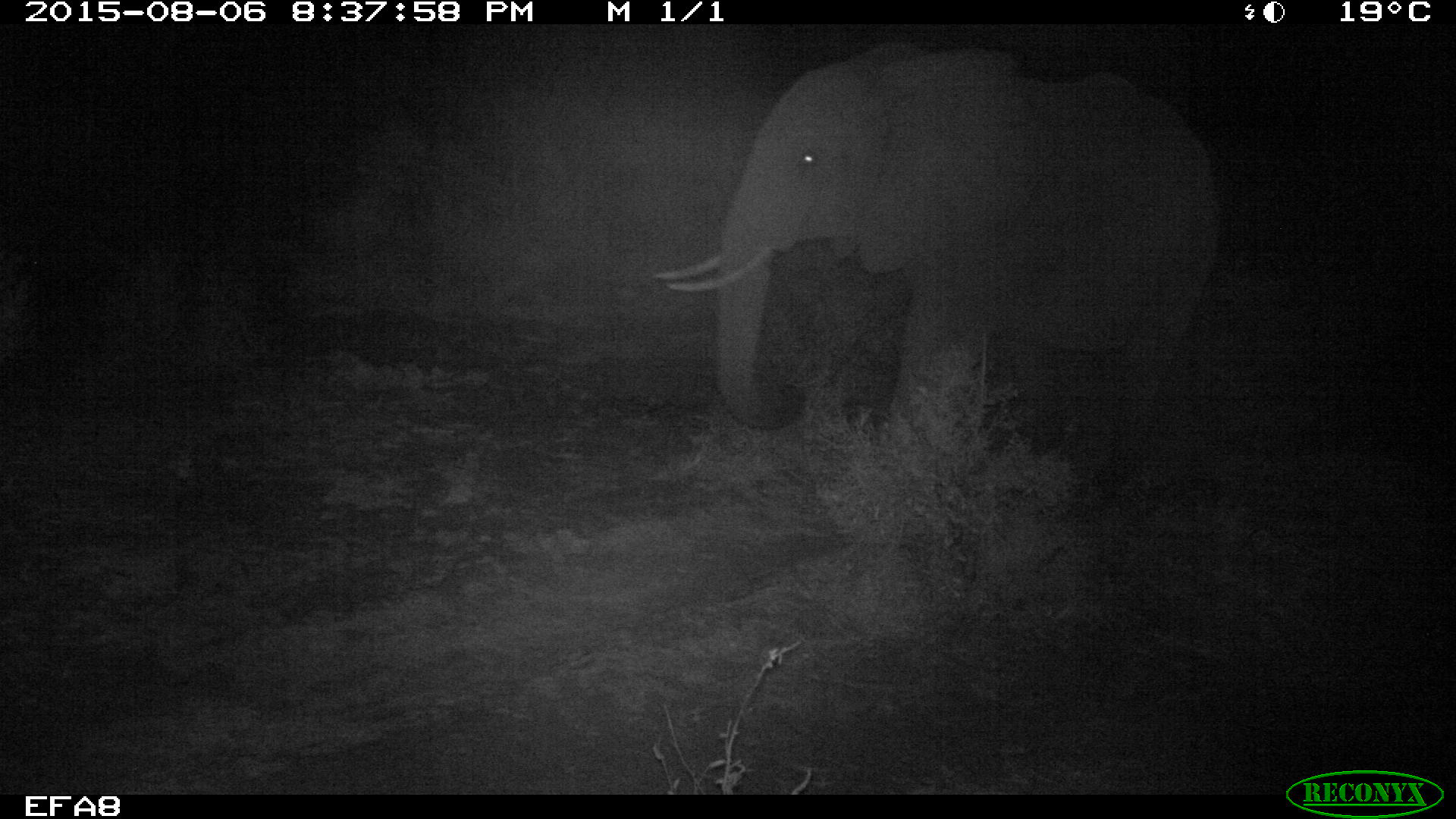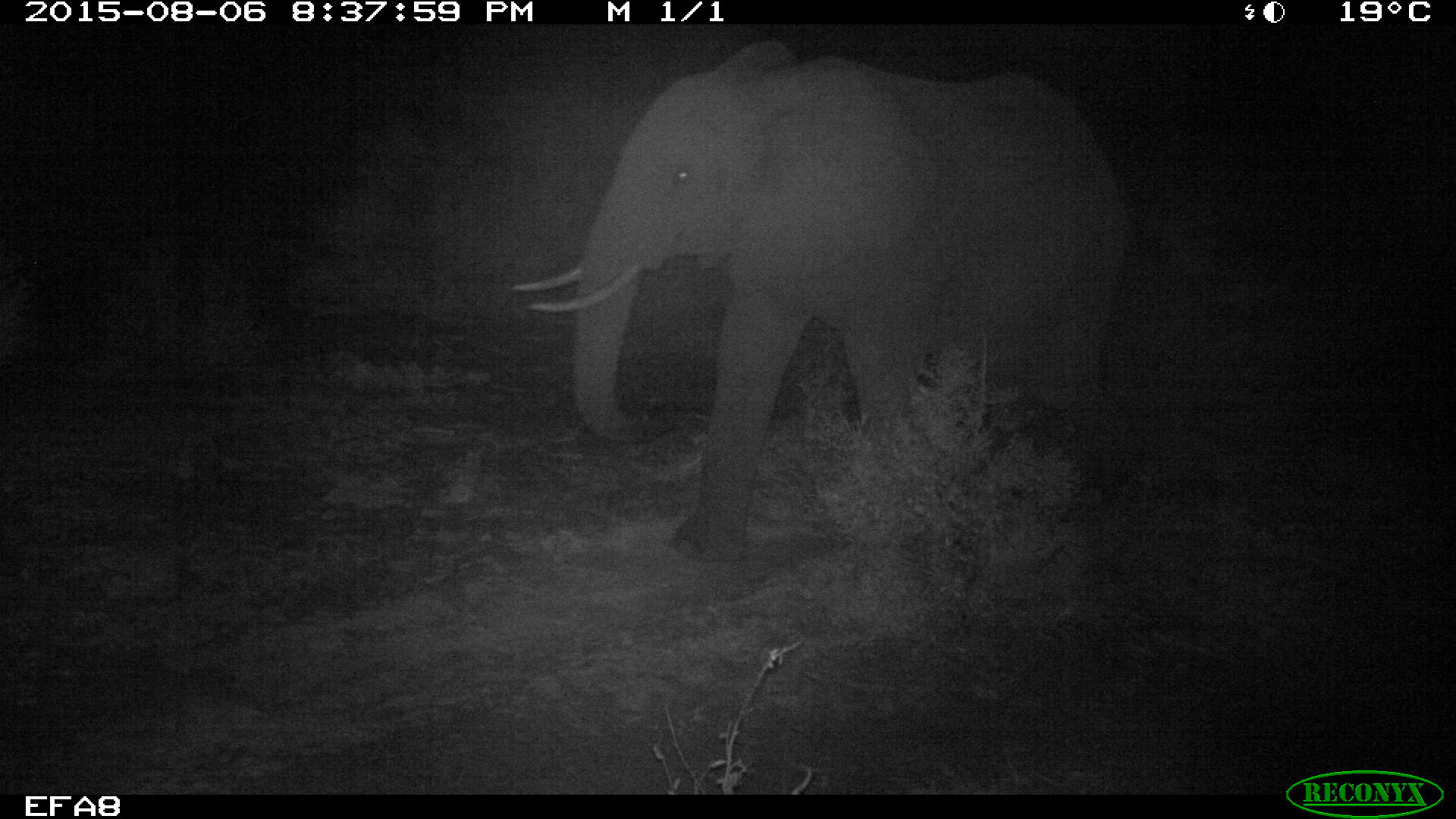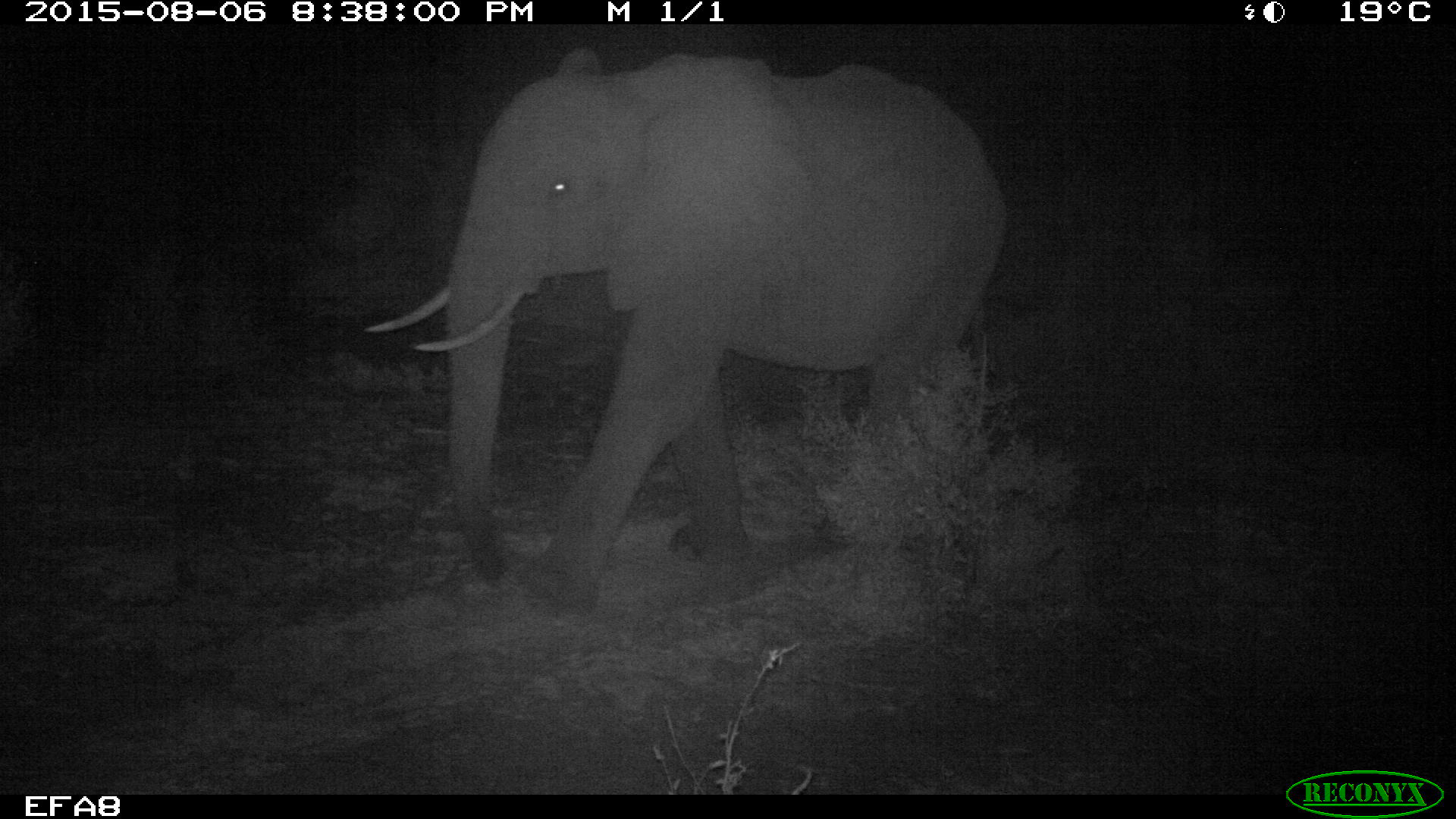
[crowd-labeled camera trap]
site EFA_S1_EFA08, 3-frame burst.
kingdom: Animalia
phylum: Chordata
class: Mammalia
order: Proboscidea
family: Elephantidae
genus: Loxodonta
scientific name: Loxodonta africana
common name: african bush elephant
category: elephant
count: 1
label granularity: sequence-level